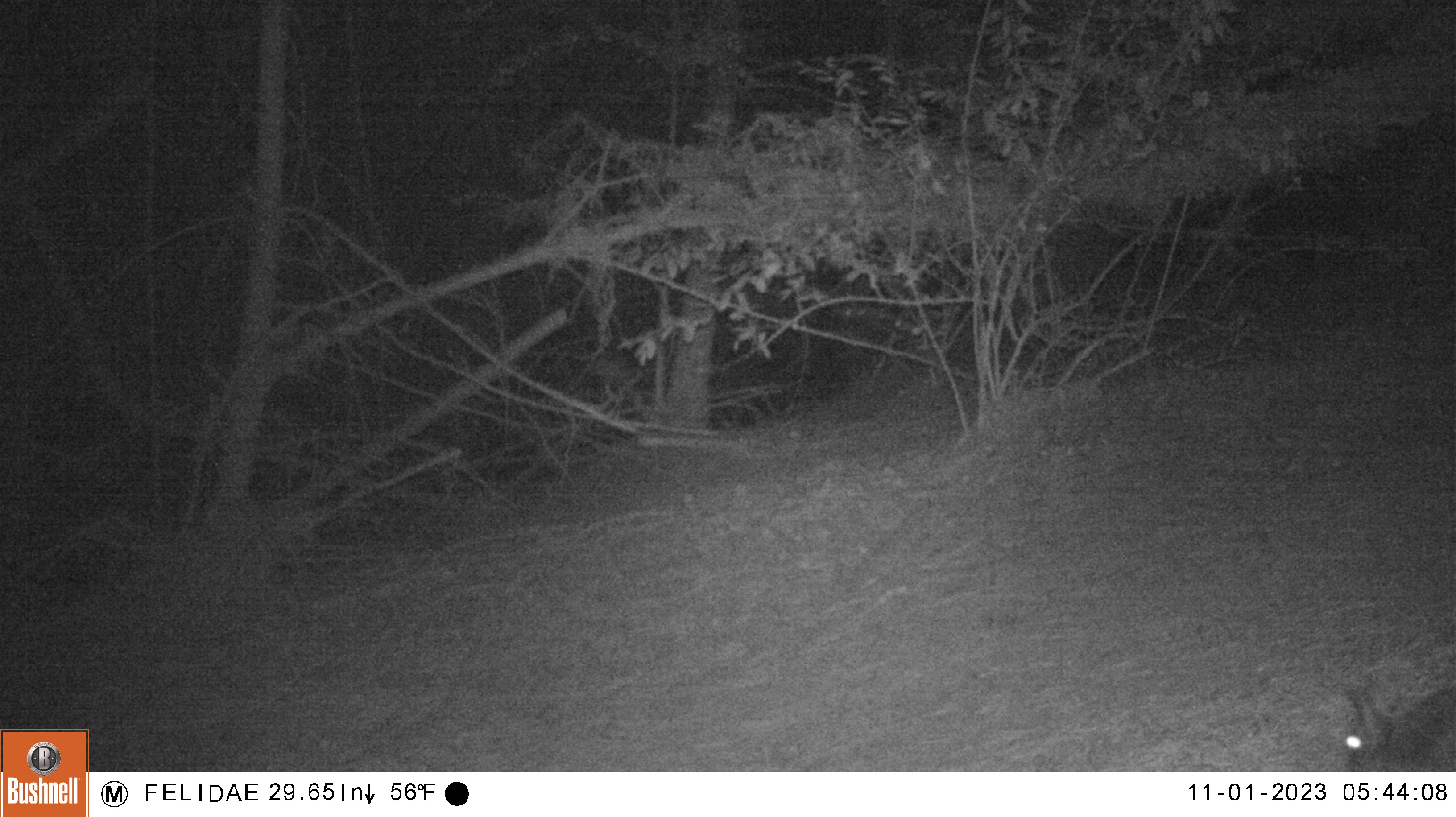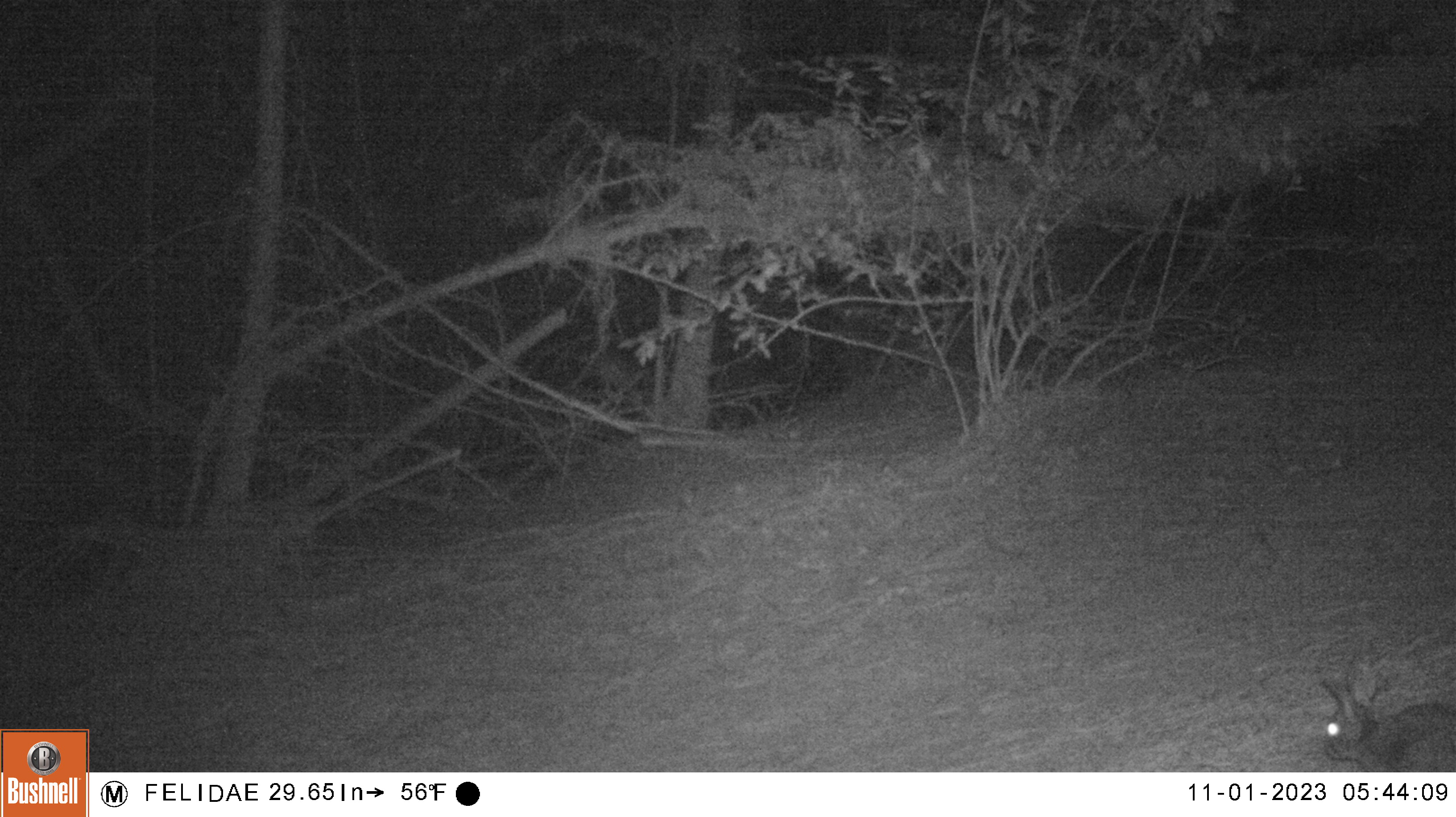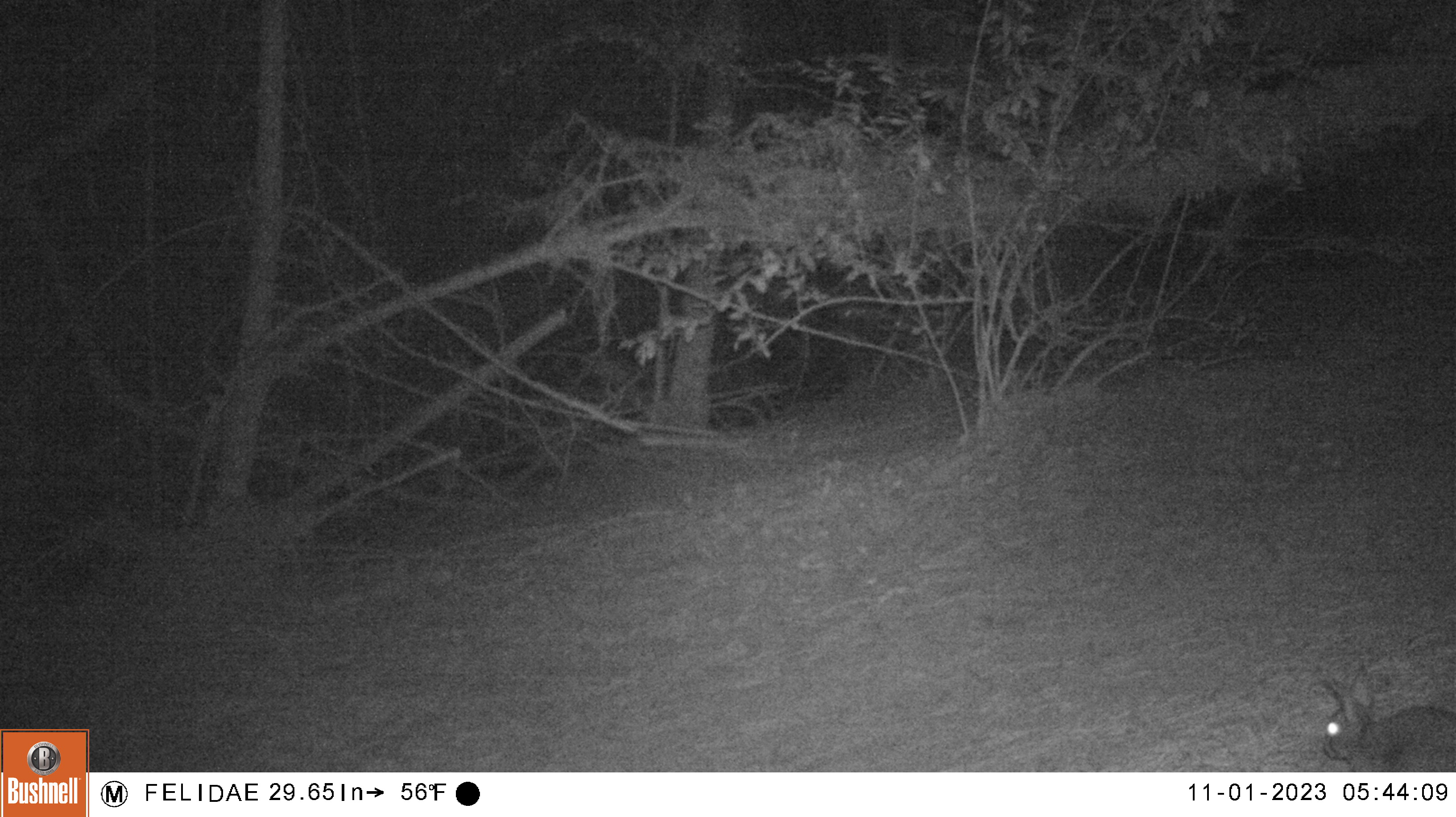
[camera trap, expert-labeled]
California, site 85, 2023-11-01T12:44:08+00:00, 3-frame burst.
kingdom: Animalia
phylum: Chordata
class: Mammalia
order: Lagomorpha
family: Leporidae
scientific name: Leporidae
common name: rabbit